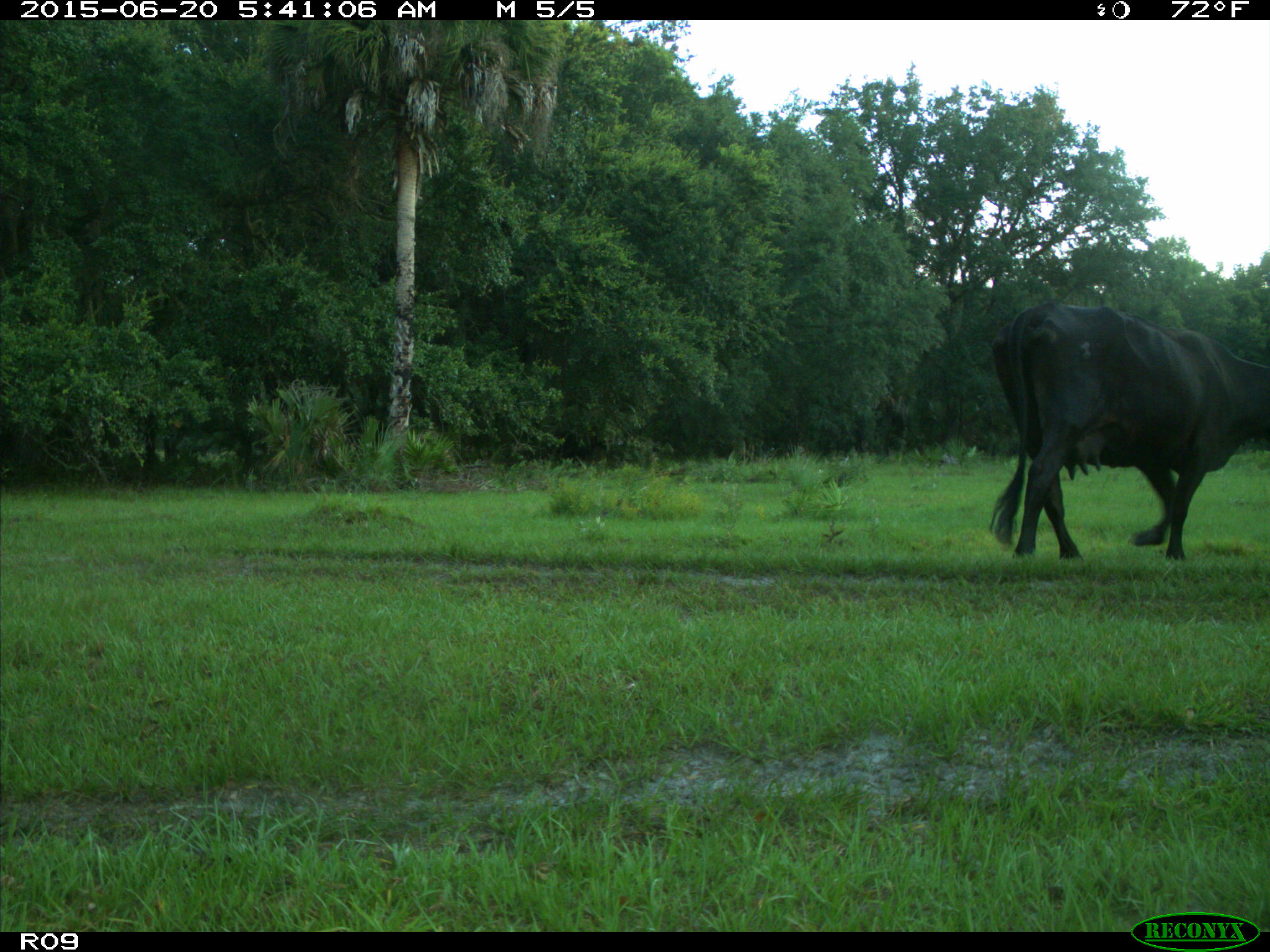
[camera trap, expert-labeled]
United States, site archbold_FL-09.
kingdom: Animalia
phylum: Chordata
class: Mammalia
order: Artiodactyla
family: Bovidae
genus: Bos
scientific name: Bos taurus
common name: domestic cow